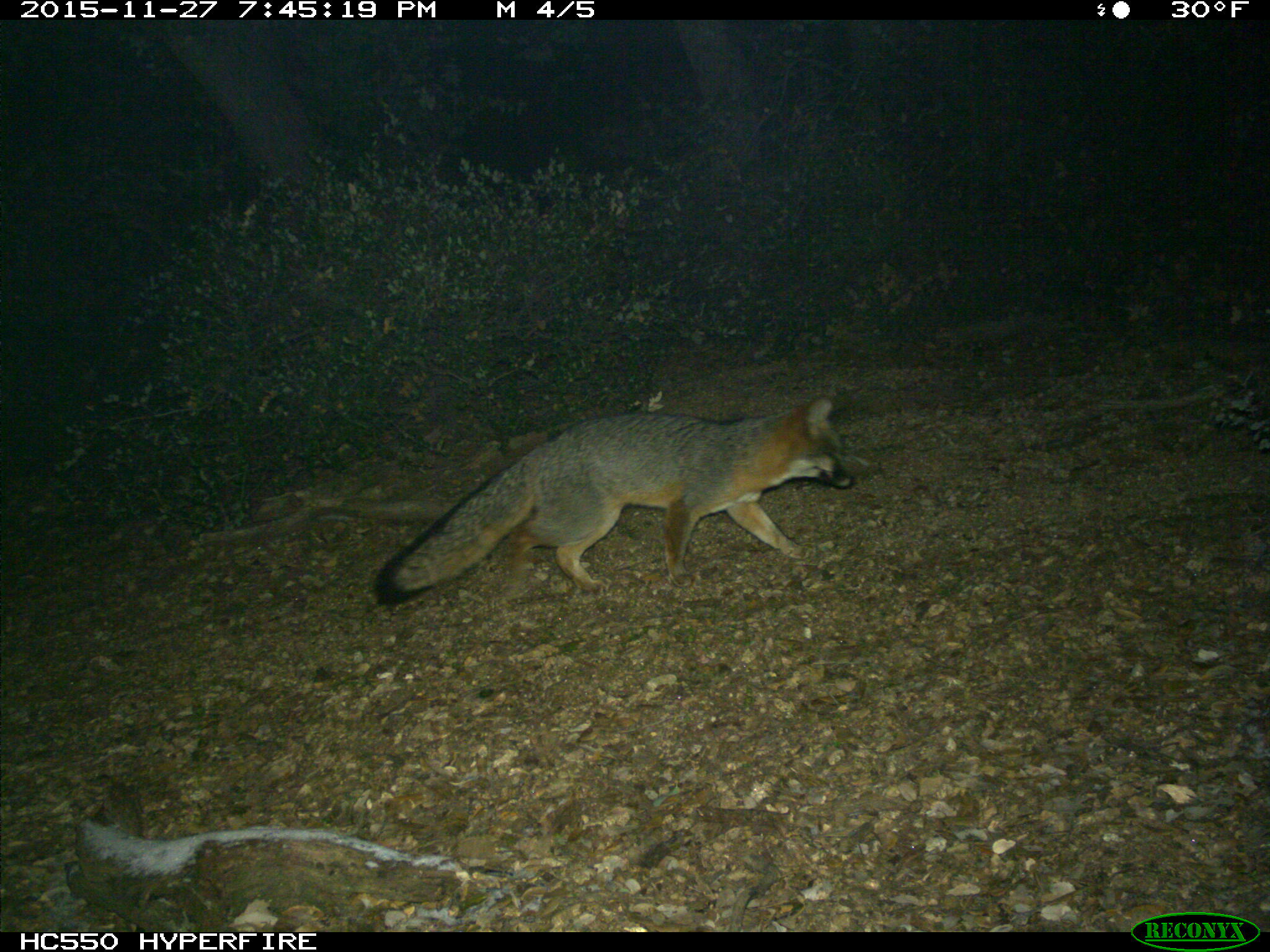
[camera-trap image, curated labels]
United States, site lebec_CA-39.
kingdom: Animalia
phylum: Chordata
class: Mammalia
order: Carnivora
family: Canidae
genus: Urocyon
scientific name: Urocyon cinereoargenteus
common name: gray fox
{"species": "Urocyon cinereoargenteus (gray fox)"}